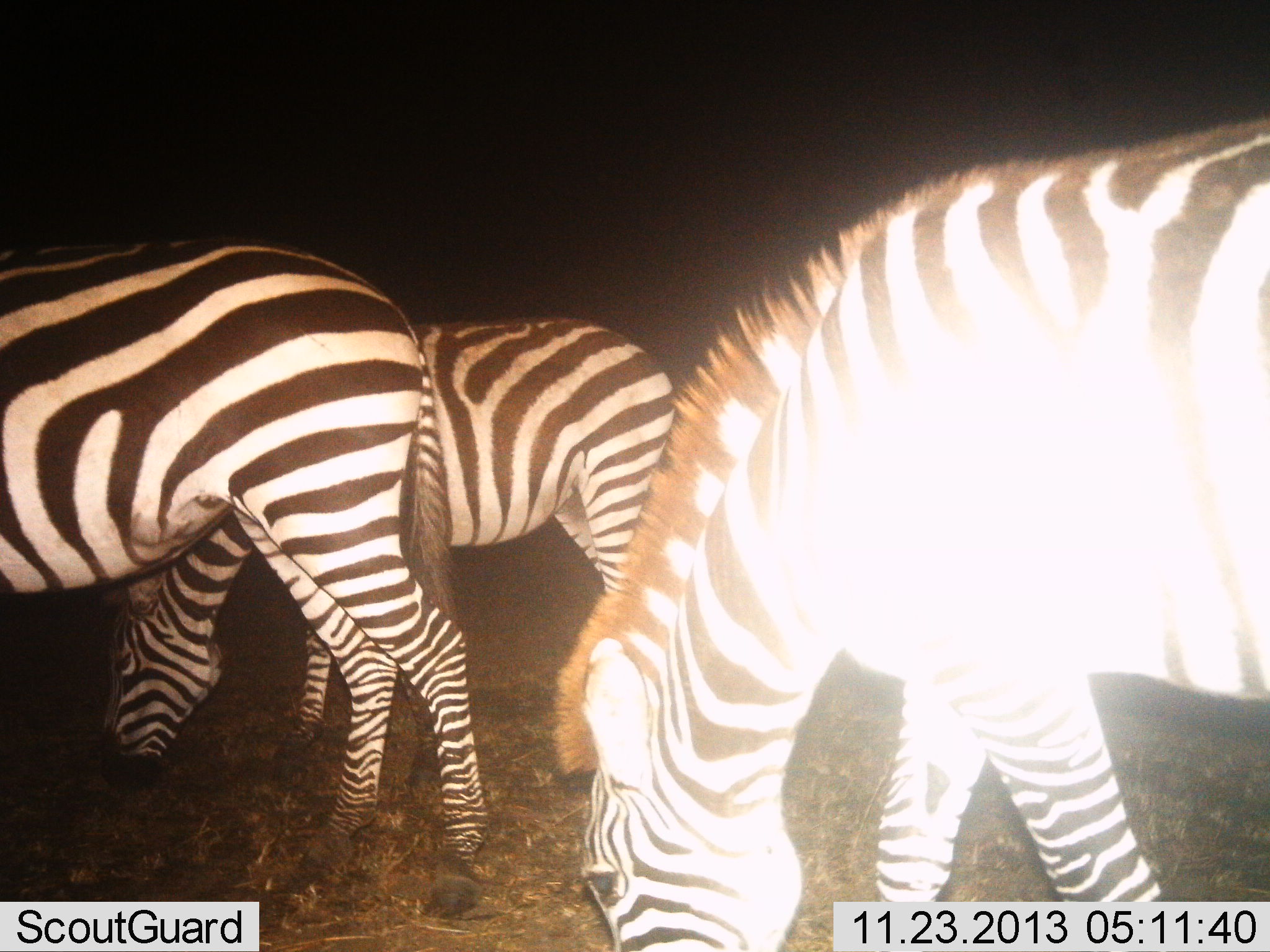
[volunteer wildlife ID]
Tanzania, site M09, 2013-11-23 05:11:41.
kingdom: Animalia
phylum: Chordata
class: Mammalia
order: Perissodactyla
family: Equidae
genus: Equus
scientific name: Equus quagga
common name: plains zebra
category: zebra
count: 3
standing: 0%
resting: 0%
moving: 0%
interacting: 0%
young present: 10%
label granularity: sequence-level